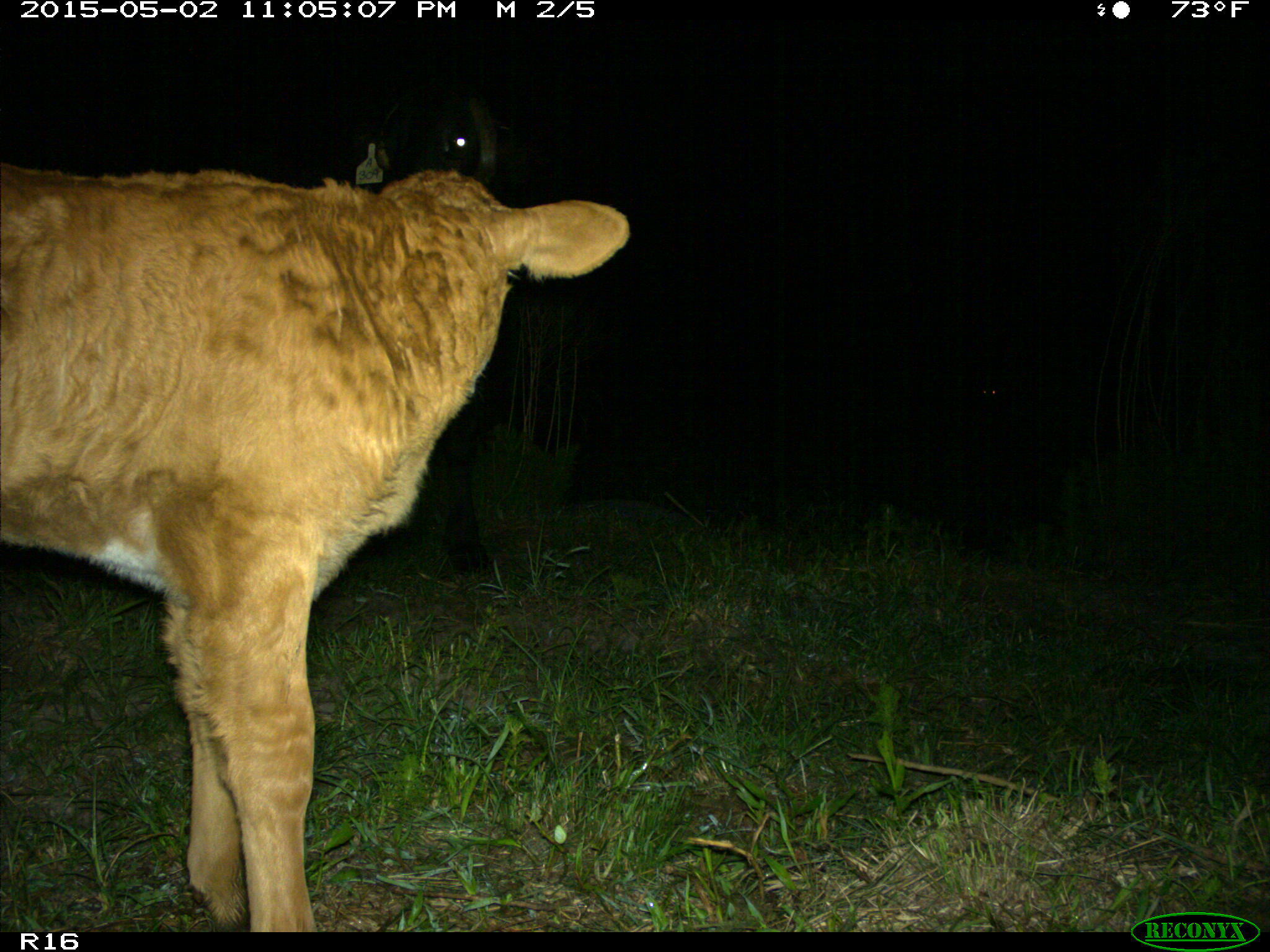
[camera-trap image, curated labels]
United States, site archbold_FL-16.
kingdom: Animalia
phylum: Chordata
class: Mammalia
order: Artiodactyla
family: Bovidae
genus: Bos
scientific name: Bos taurus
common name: domestic cow